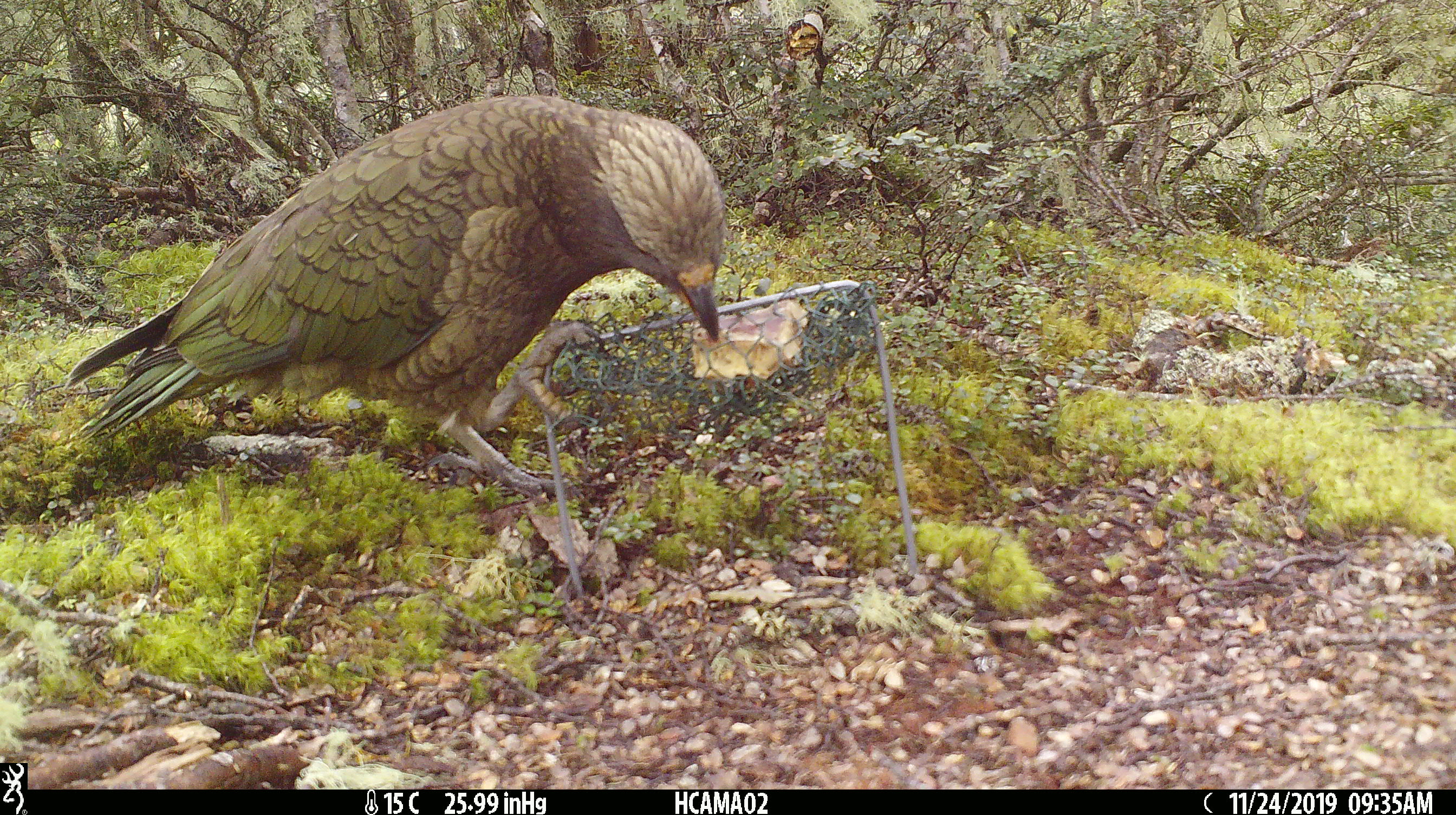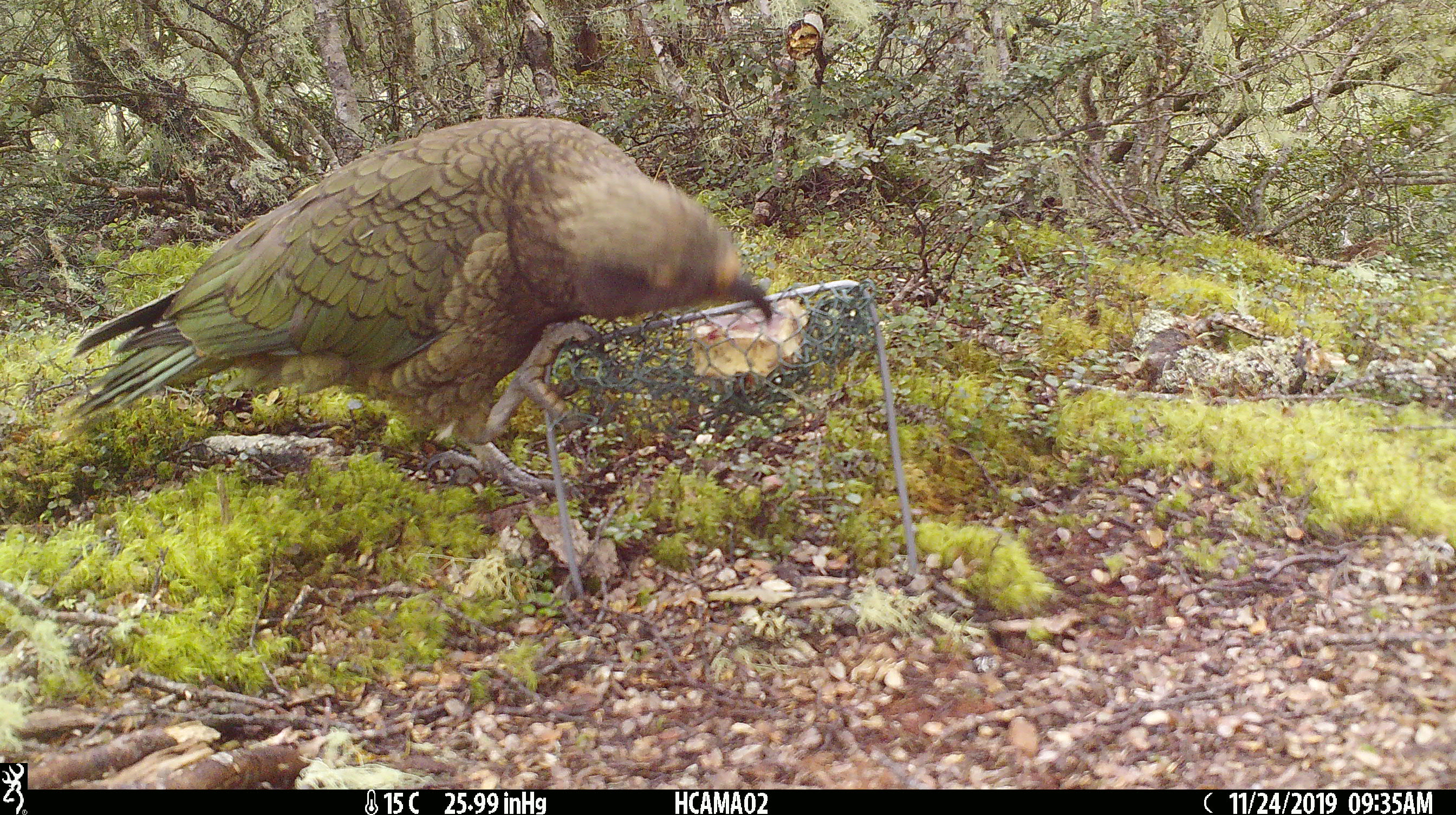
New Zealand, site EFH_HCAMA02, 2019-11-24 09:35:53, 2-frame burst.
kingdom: Animalia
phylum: Chordata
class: Aves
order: Psittaciformes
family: Strigopidae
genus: Nestor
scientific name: Nestor notabilis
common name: kea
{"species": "kea (Nestor notabilis)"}